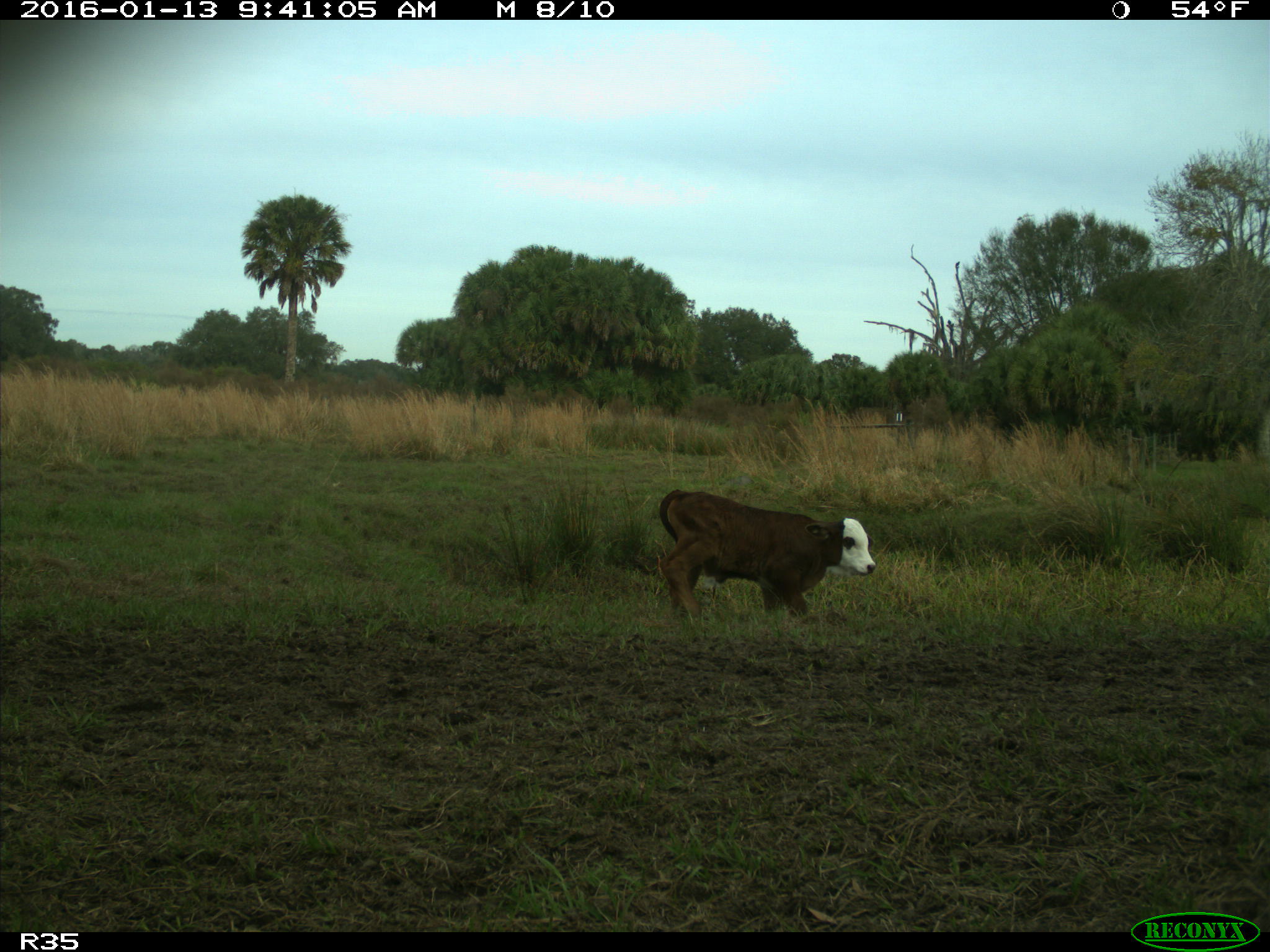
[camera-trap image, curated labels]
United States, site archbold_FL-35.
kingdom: Animalia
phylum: Chordata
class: Mammalia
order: Artiodactyla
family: Bovidae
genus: Bos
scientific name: Bos taurus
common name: domestic cow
Bos taurus (domestic cow).